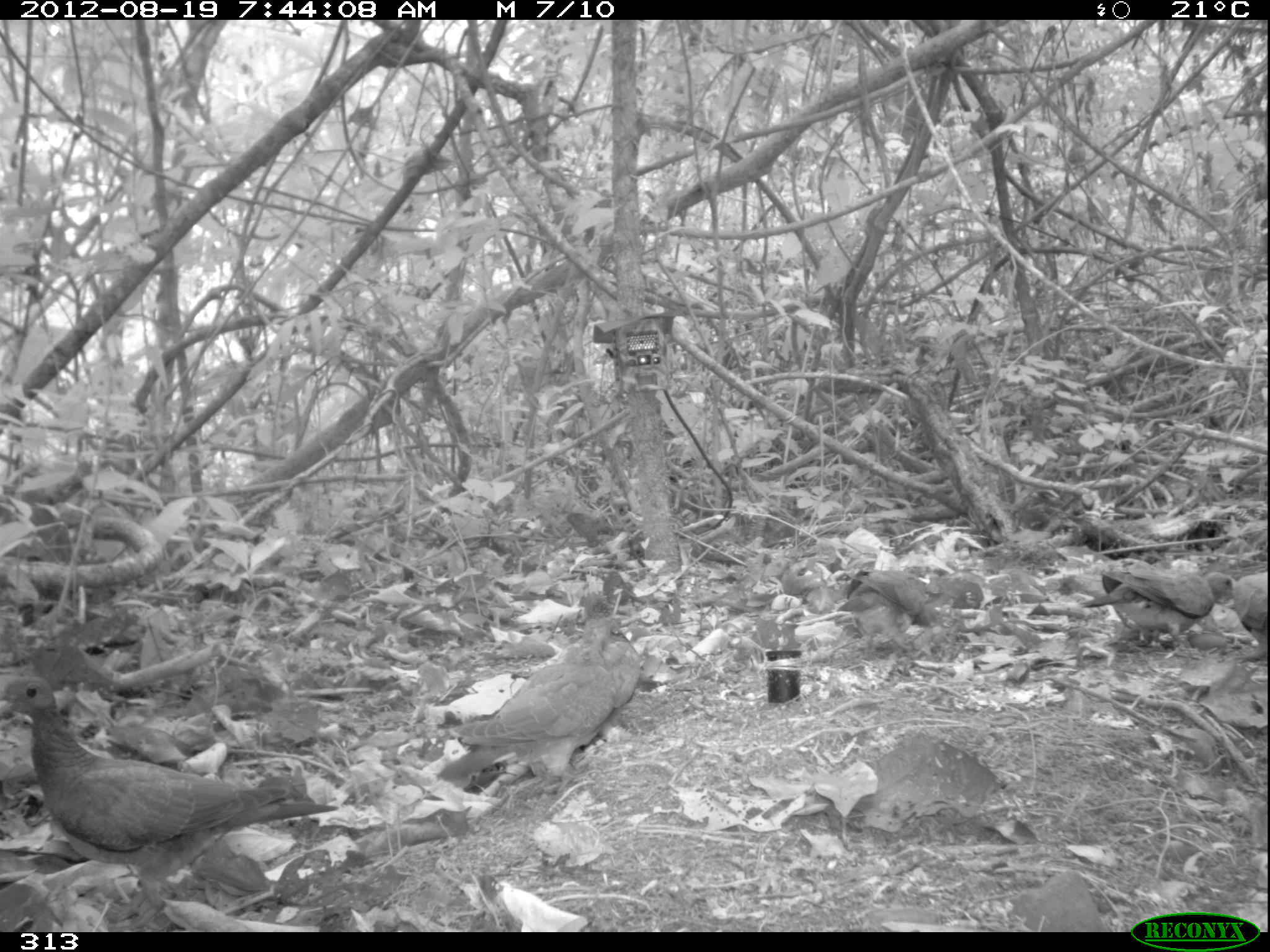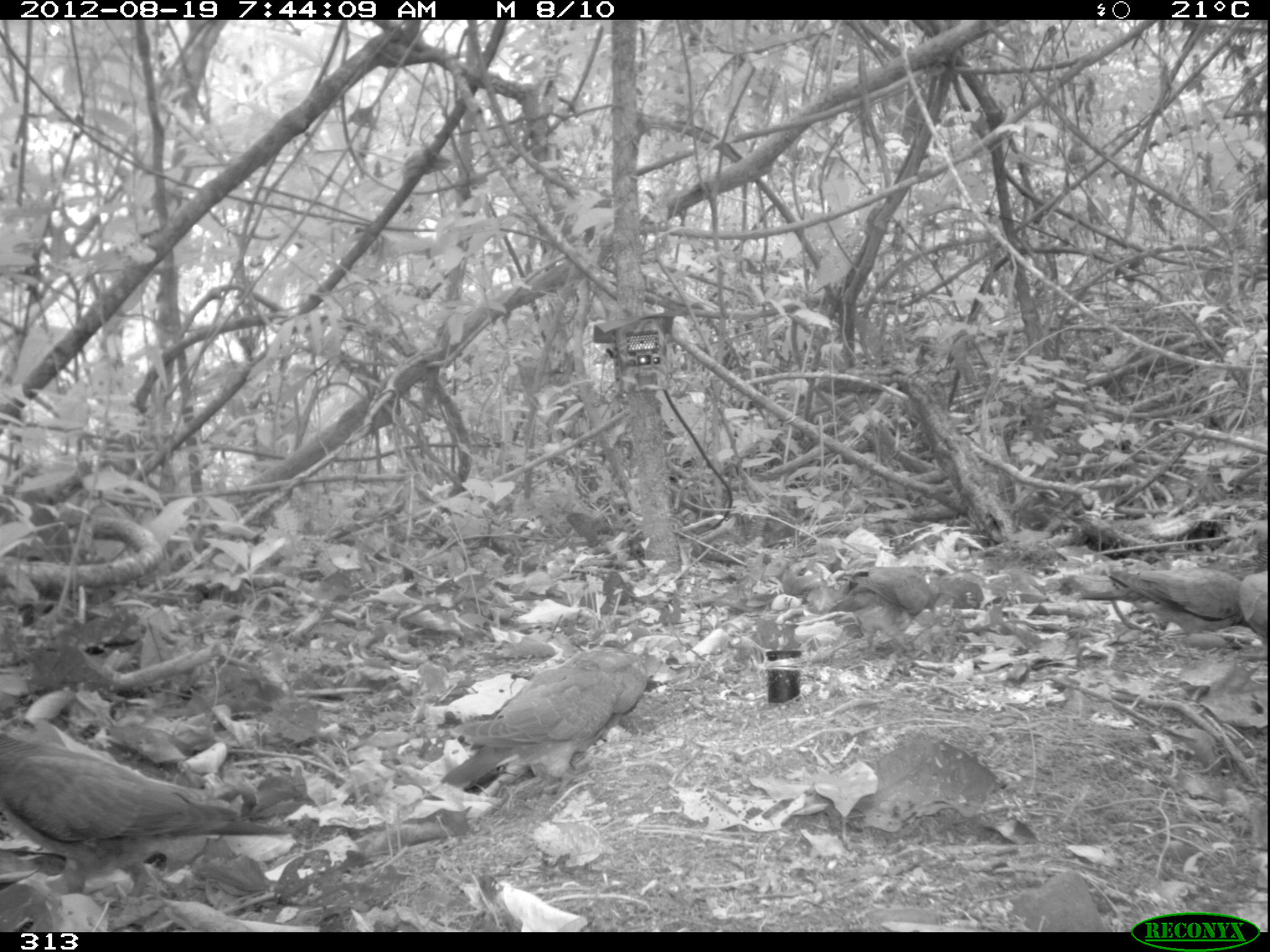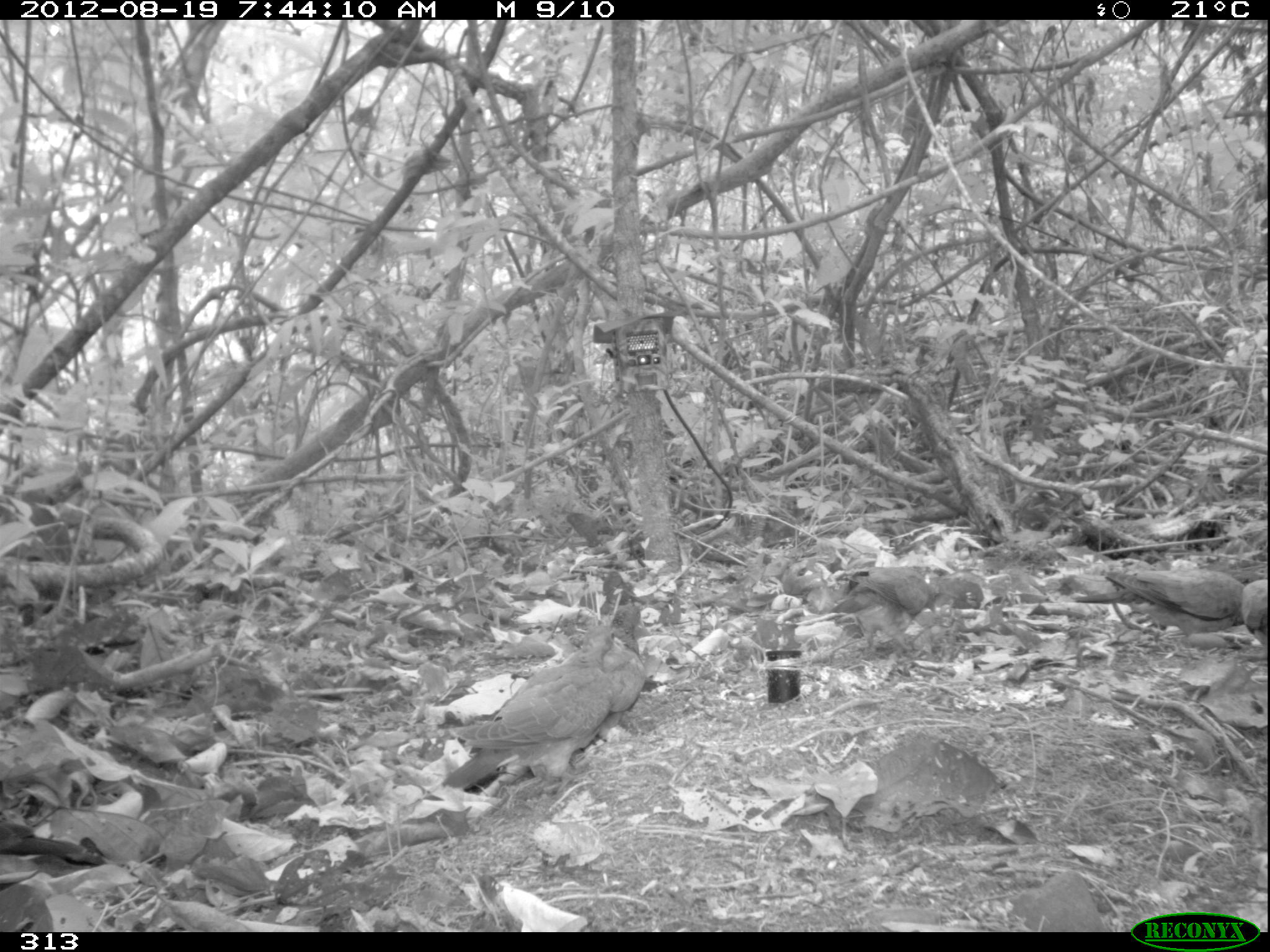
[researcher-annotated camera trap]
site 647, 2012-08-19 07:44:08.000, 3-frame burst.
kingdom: Animalia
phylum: Chordata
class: Aves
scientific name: Aves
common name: bird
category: unknown bird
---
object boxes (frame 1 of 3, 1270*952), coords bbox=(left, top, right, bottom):
unknown bird: bbox=(0, 671, 338, 921); bbox=(435, 592, 641, 795); bbox=(1077, 565, 1231, 649); bbox=(834, 564, 947, 655); bbox=(1227, 569, 1270, 646)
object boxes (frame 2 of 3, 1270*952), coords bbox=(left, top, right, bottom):
unknown bird: bbox=(0, 715, 288, 892); bbox=(441, 637, 646, 784); bbox=(1077, 565, 1238, 630); bbox=(828, 565, 938, 645); bbox=(1239, 569, 1270, 646)